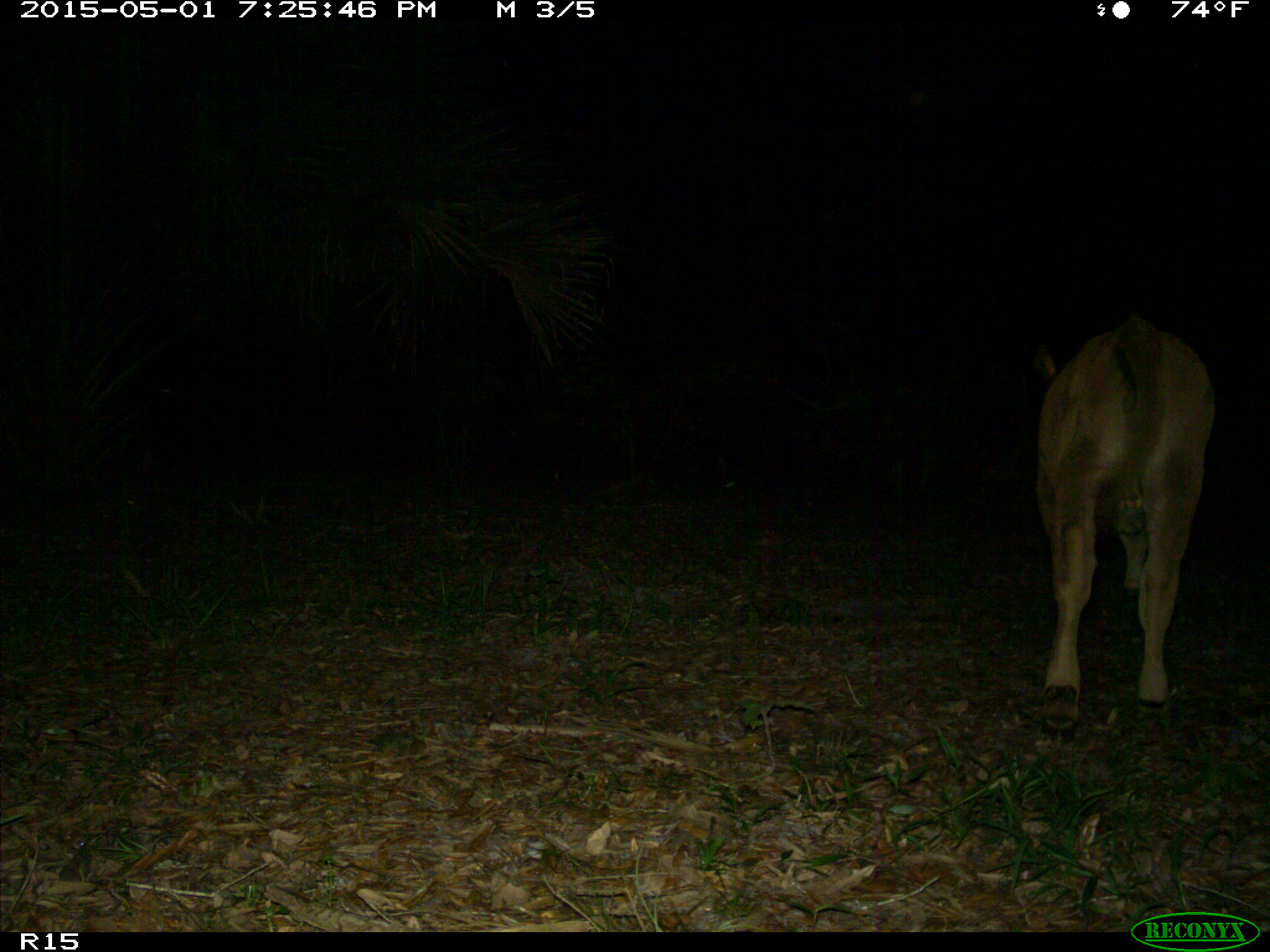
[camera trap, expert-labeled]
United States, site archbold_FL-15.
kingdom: Animalia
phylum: Chordata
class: Mammalia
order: Artiodactyla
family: Bovidae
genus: Bos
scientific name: Bos taurus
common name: domestic cow